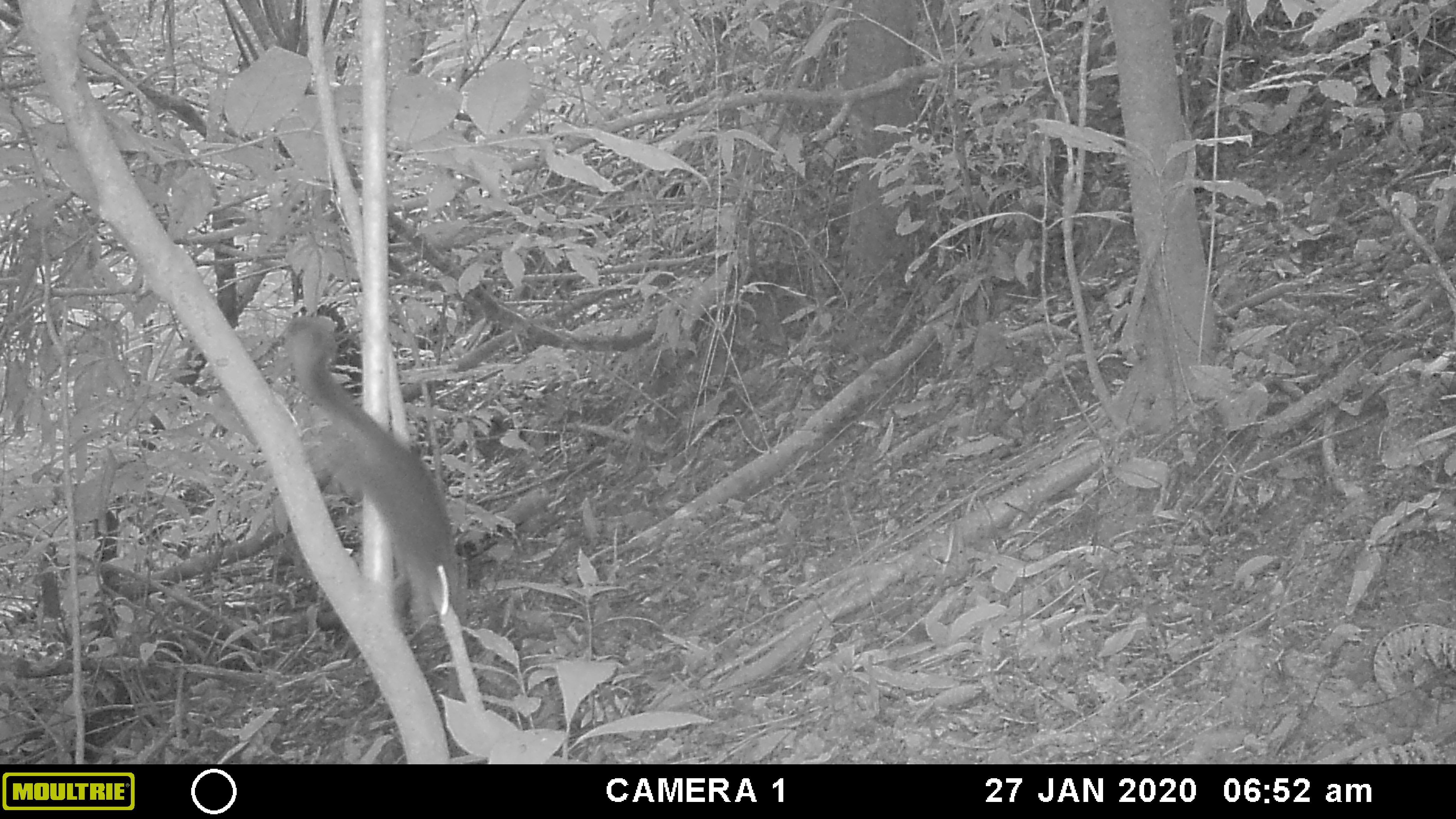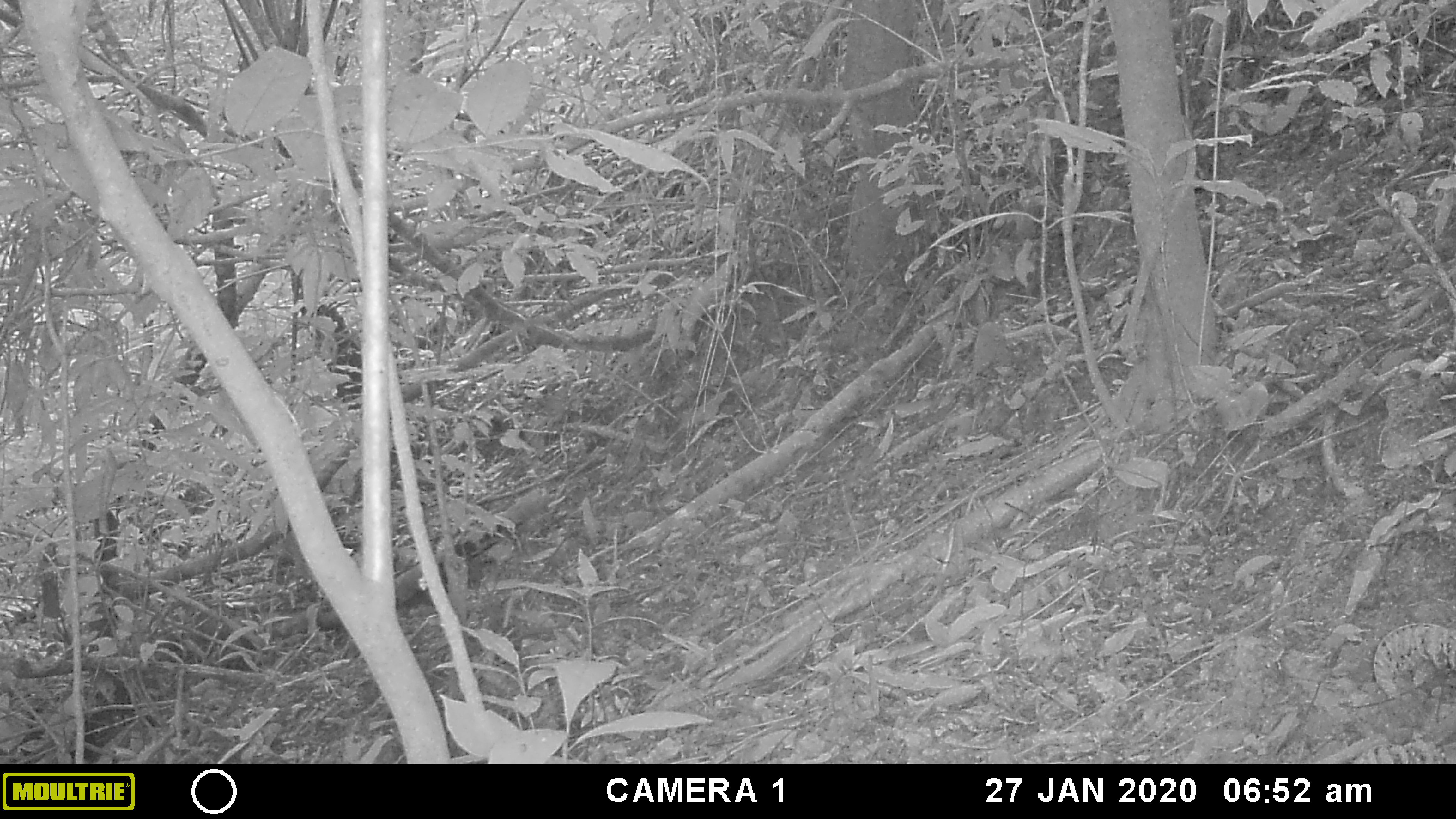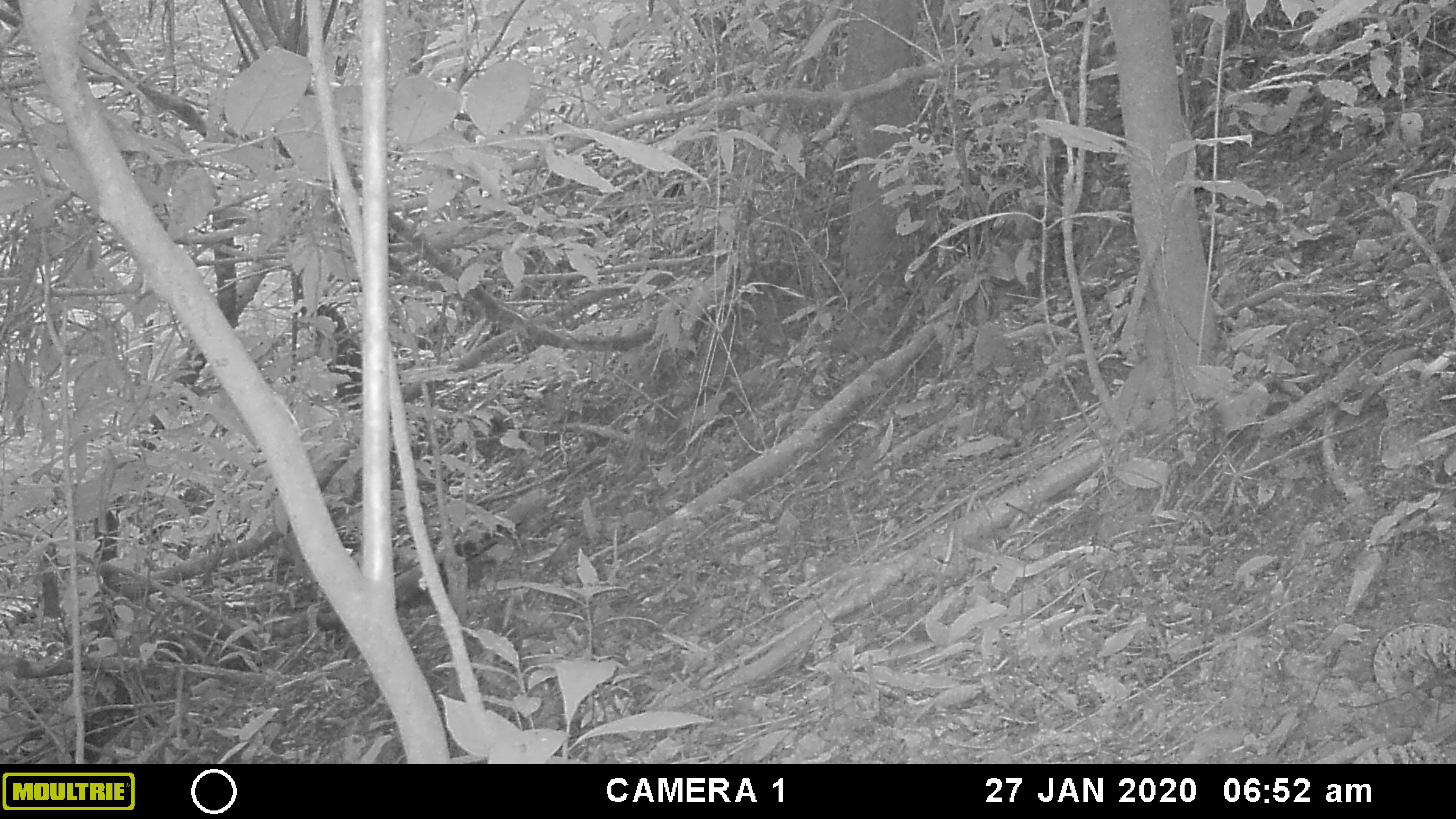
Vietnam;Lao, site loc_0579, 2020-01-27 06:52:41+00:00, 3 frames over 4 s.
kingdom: Animalia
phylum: Chordata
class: Mammalia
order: Rodentia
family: Sciuridae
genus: Dremomys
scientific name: Dremomys rufigenis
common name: red-cheeked squirrel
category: red cheeked squirrel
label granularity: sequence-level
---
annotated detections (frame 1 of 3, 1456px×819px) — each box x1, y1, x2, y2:
red cheeked squirrel: 279, 312, 466, 630